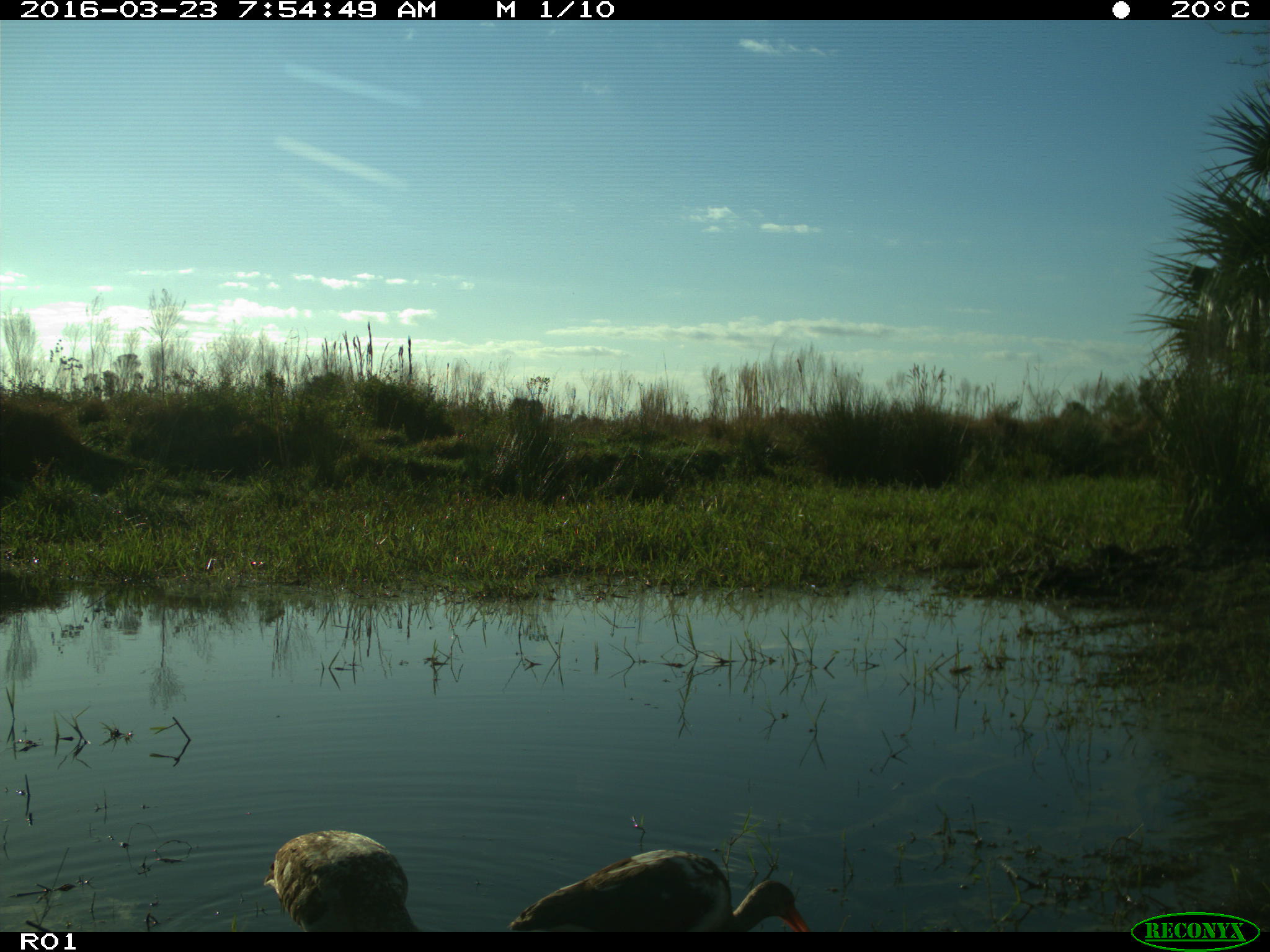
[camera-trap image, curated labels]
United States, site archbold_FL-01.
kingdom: Animalia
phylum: Chordata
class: Aves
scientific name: Aves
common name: birds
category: unidentified bird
Unidentified bird (birds) (Aves).